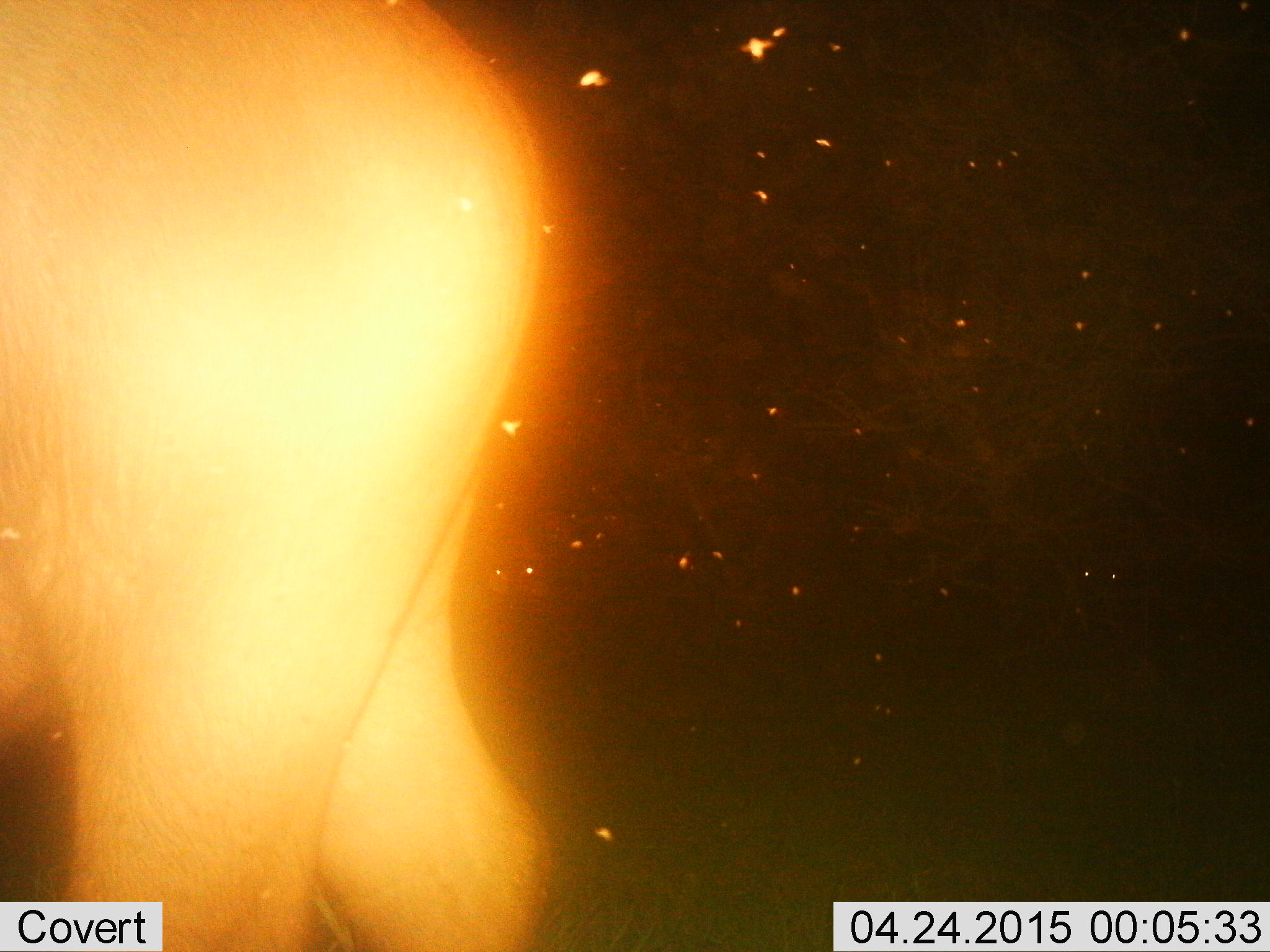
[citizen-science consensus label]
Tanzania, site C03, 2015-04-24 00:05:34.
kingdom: Animalia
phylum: Chordata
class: Mammalia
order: Artiodactyla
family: Bovidae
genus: Syncerus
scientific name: Syncerus caffer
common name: cape buffalo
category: buffalo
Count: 1.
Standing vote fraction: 50%.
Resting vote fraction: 0%.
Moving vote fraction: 50%.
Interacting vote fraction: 0%.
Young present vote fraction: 0%.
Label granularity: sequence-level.